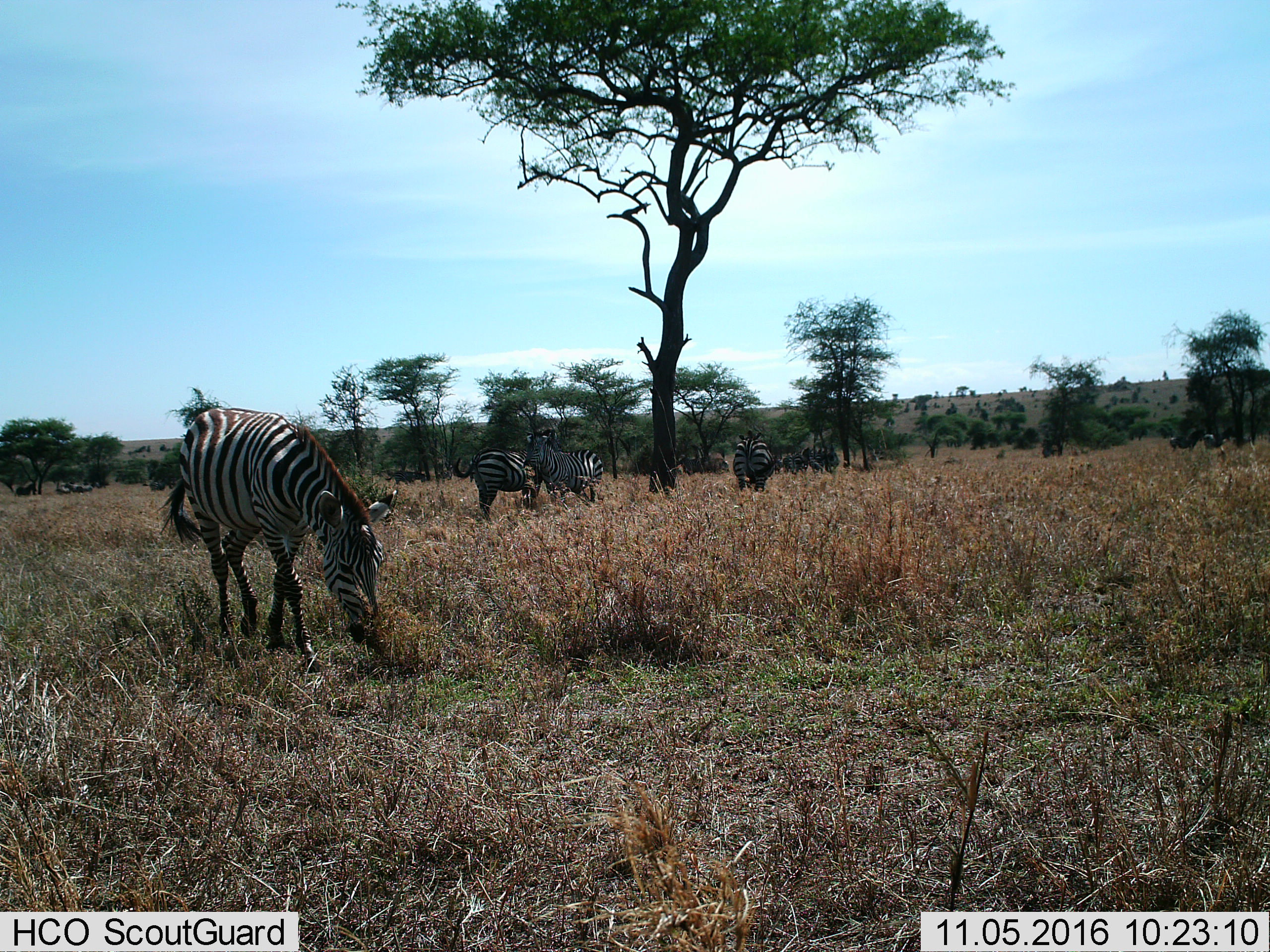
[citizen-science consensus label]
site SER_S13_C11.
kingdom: Animalia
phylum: Chordata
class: Mammalia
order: Perissodactyla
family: Equidae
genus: Equus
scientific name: Equus quagga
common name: plains zebra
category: zebraplains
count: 10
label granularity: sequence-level